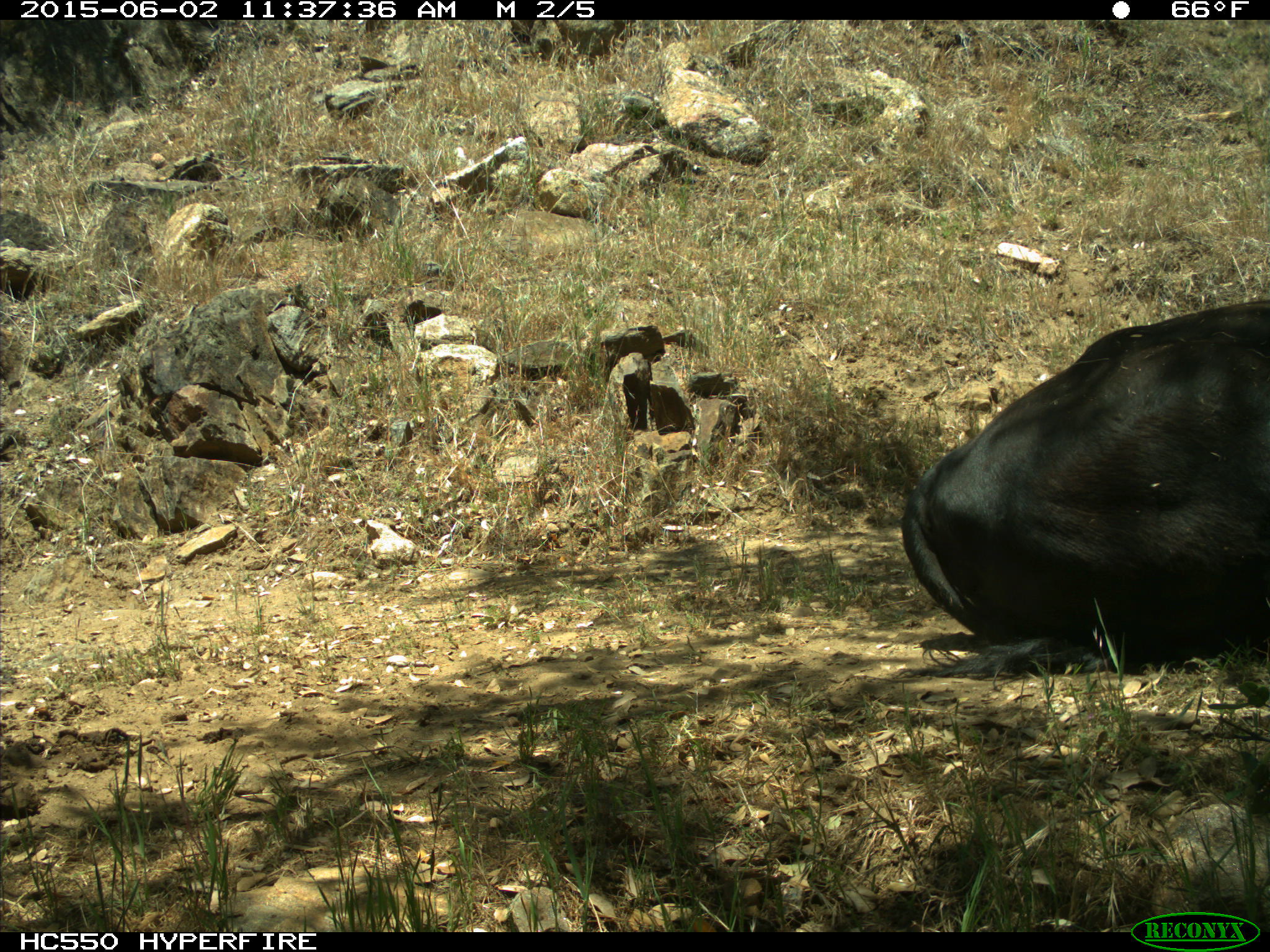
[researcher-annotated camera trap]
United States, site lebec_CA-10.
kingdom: Animalia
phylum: Chordata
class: Mammalia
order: Artiodactyla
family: Bovidae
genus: Bos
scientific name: Bos taurus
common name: domestic cow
Bos taurus (domestic cow).